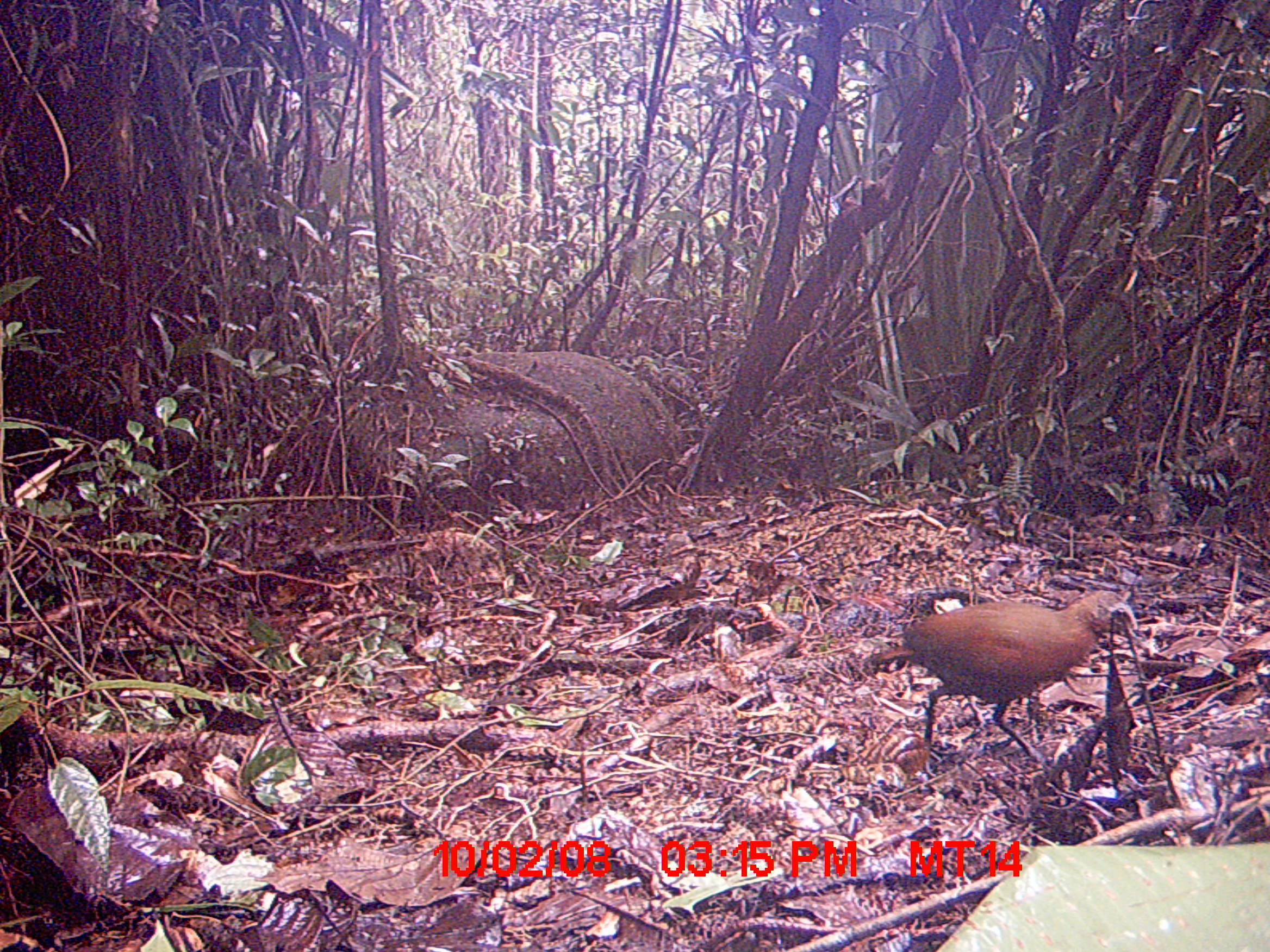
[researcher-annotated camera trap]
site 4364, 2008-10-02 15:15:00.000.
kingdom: Animalia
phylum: Chordata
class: Aves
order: Gruiformes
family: Sarothruridae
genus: Mentocrex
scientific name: Mentocrex kioloides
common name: madagascar wood rail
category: canirallus kioloides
Canirallus kioloides (madagascar wood rail) (Mentocrex kioloides), count 1.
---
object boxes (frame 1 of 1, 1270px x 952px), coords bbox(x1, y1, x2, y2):
canirallus kioloides: bbox(866, 588, 1139, 765)